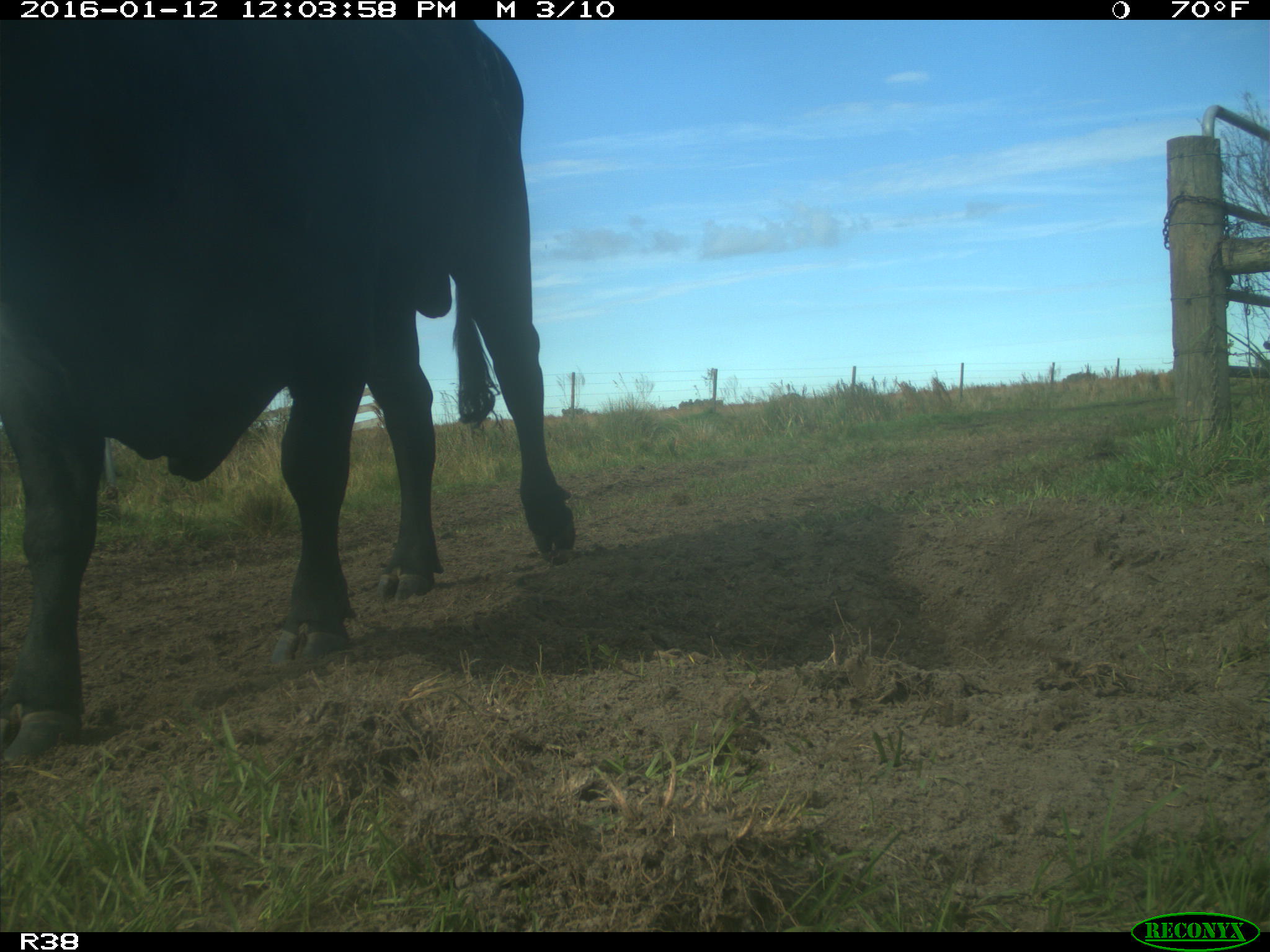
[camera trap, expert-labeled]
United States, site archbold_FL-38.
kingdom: Animalia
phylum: Chordata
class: Mammalia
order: Artiodactyla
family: Bovidae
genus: Bos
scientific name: Bos taurus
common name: domestic cow